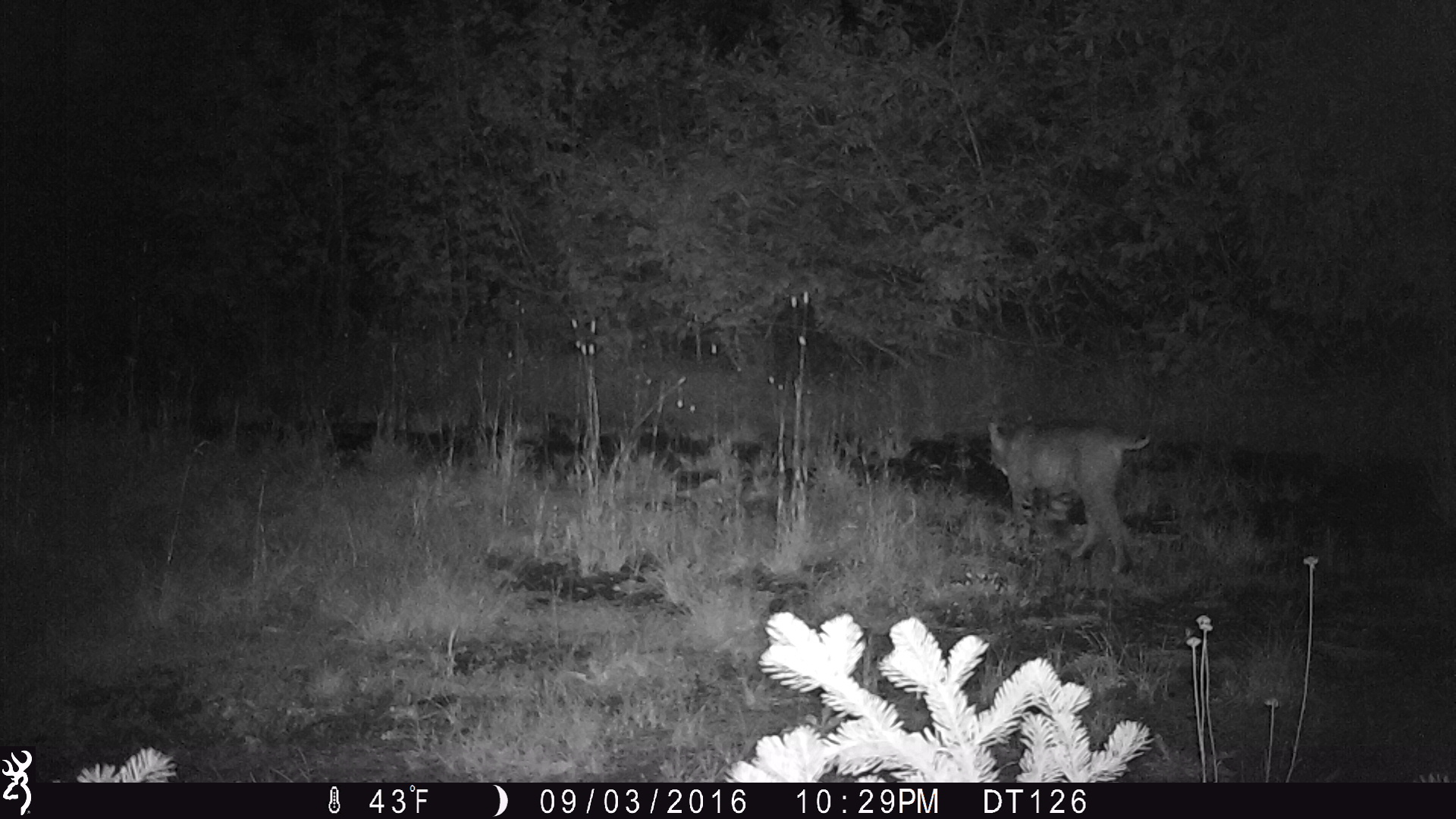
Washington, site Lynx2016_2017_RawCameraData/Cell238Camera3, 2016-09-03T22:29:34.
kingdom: Animalia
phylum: Chordata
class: Mammalia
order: Carnivora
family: Felidae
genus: Lynx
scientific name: Lynx rufus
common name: bobcat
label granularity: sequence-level